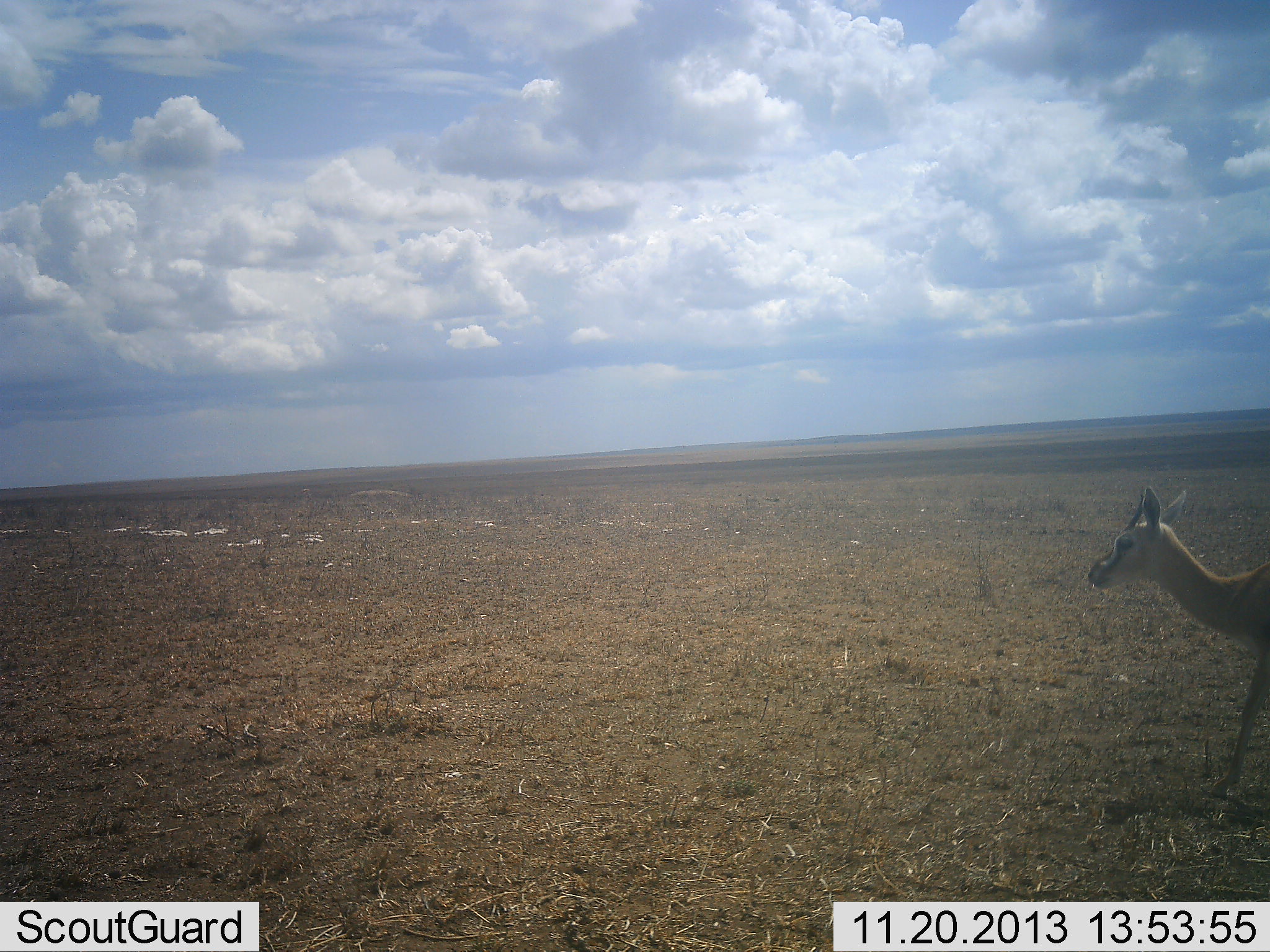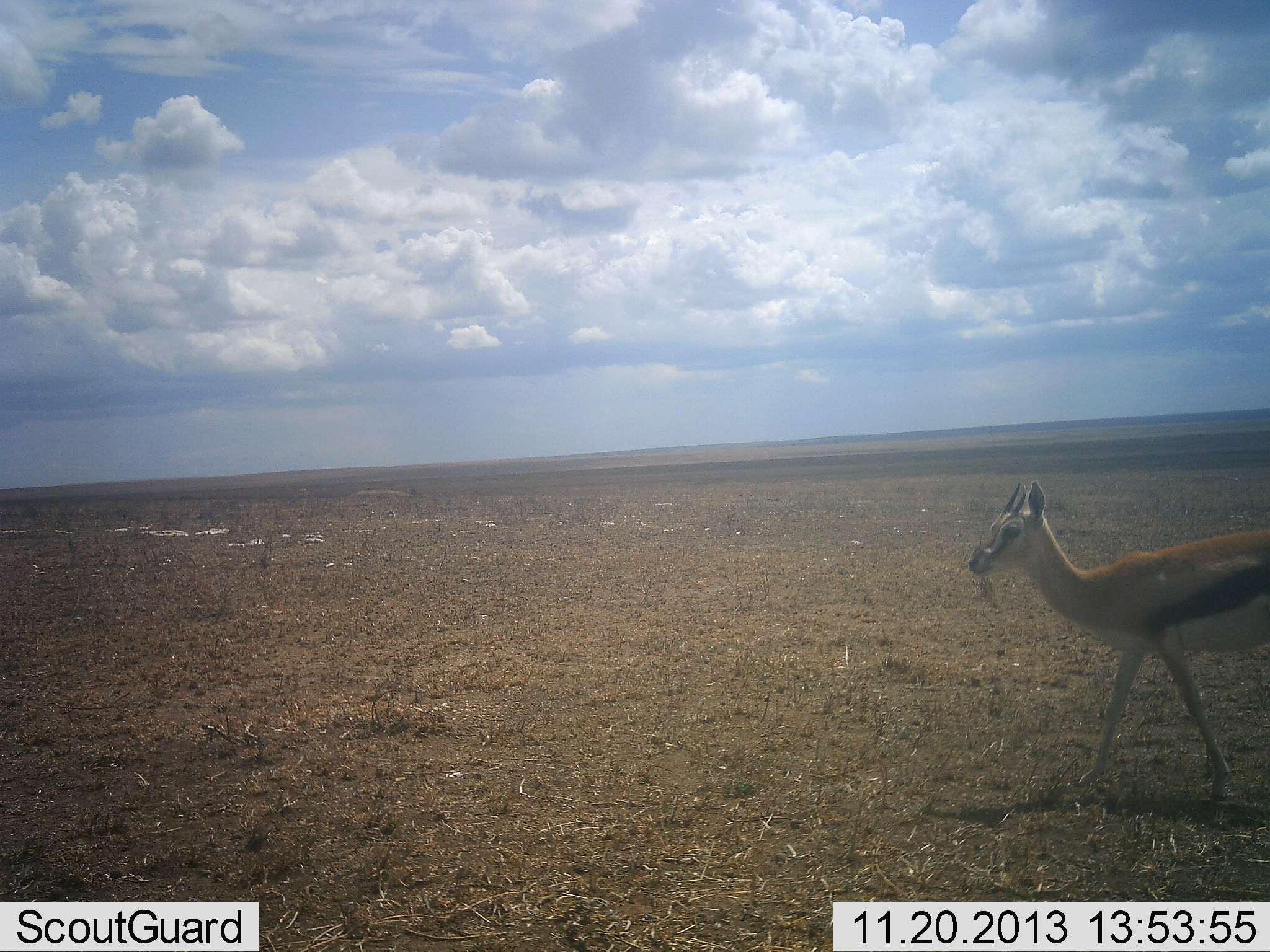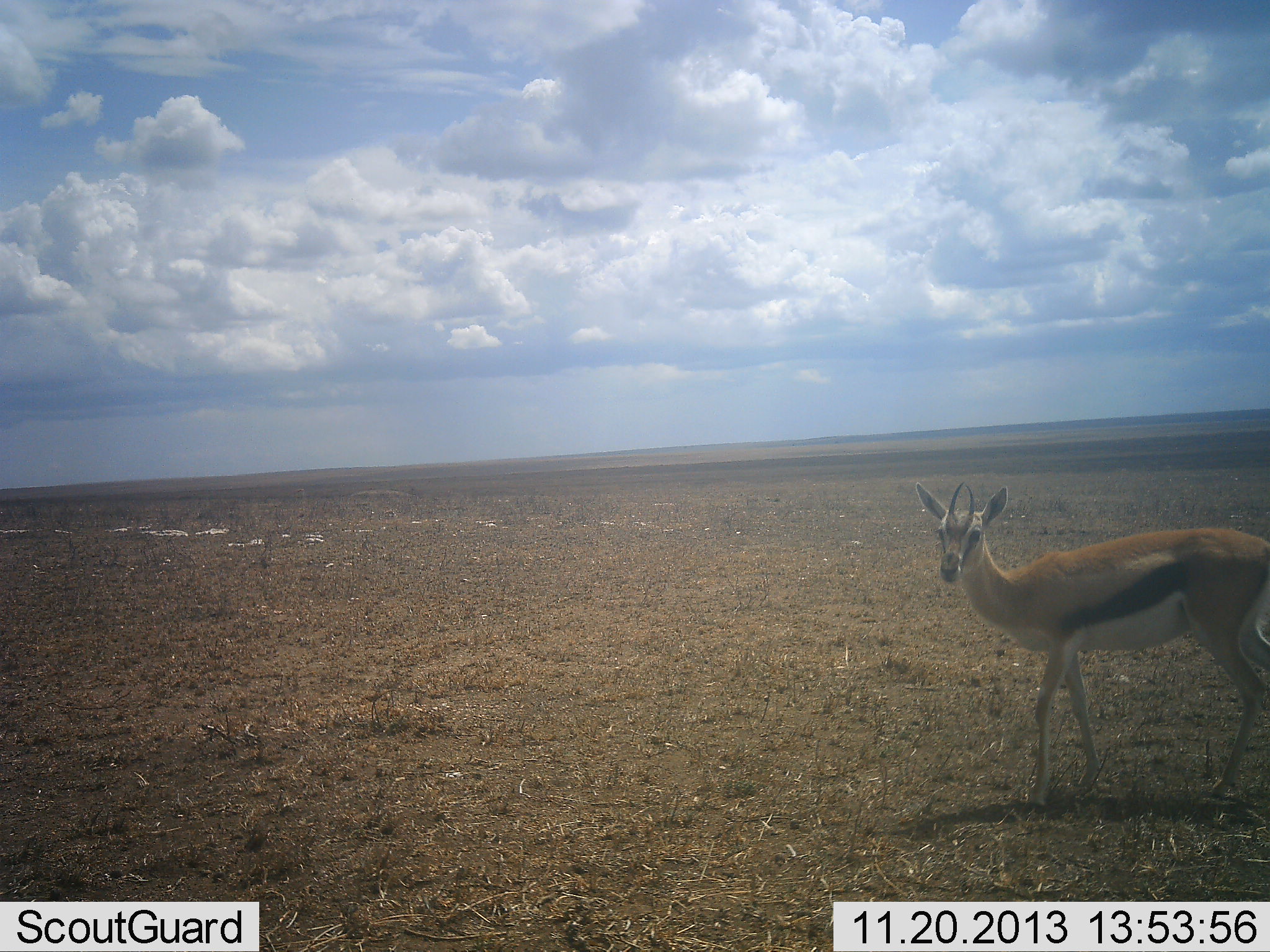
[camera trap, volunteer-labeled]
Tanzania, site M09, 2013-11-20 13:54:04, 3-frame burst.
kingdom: Animalia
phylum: Chordata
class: Mammalia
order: Artiodactyla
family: Bovidae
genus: Eudorcas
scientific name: Eudorcas thomsonii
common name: thomson's gazelle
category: gazellethomsons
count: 1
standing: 8%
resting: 0%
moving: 92%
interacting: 0%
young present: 0%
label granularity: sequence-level